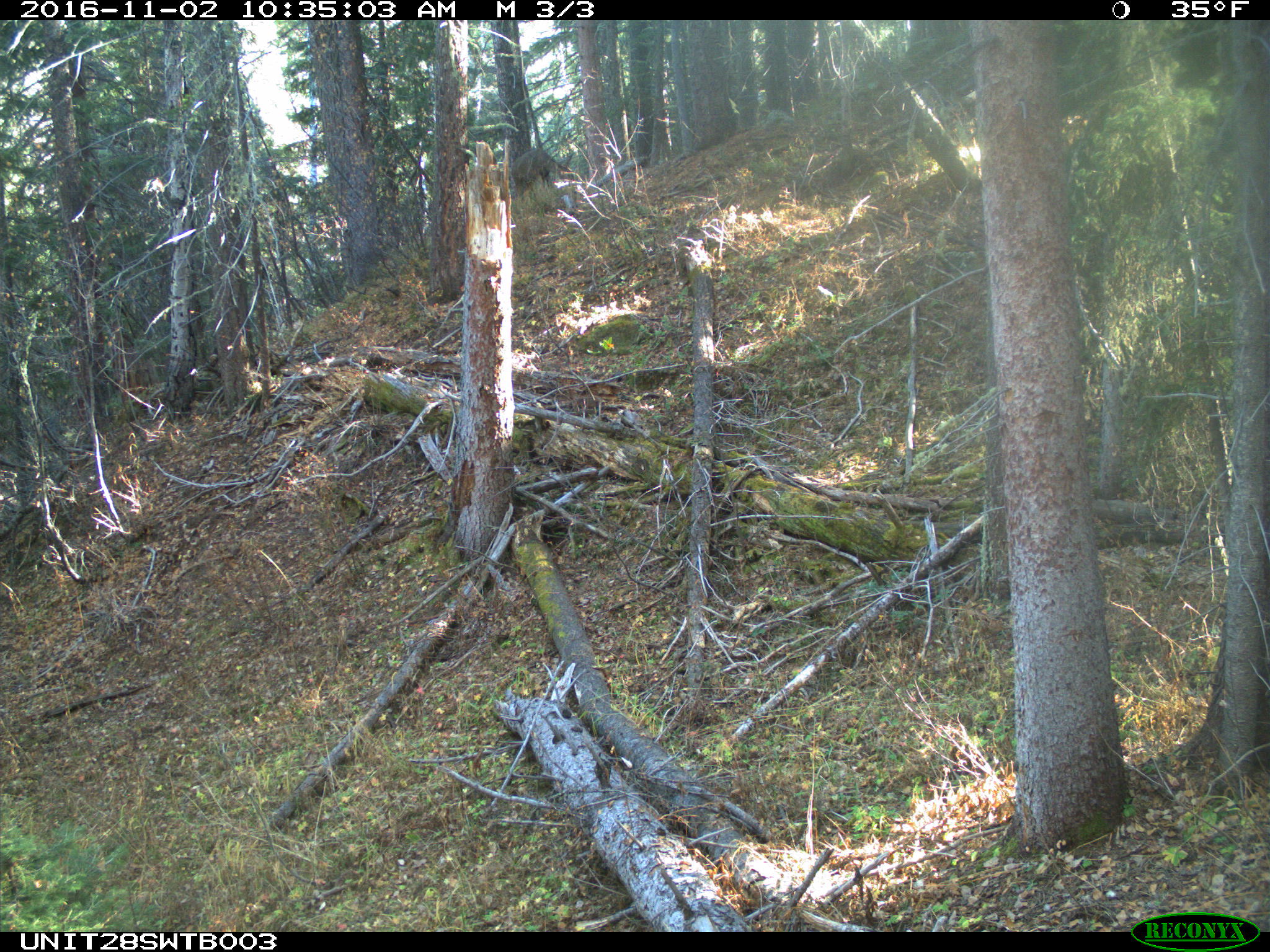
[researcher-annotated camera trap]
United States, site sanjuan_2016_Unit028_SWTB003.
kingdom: Animalia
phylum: Chordata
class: Mammalia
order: Artiodactyla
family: Cervidae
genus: Odocoileus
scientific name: Odocoileus hemionus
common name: mule deer